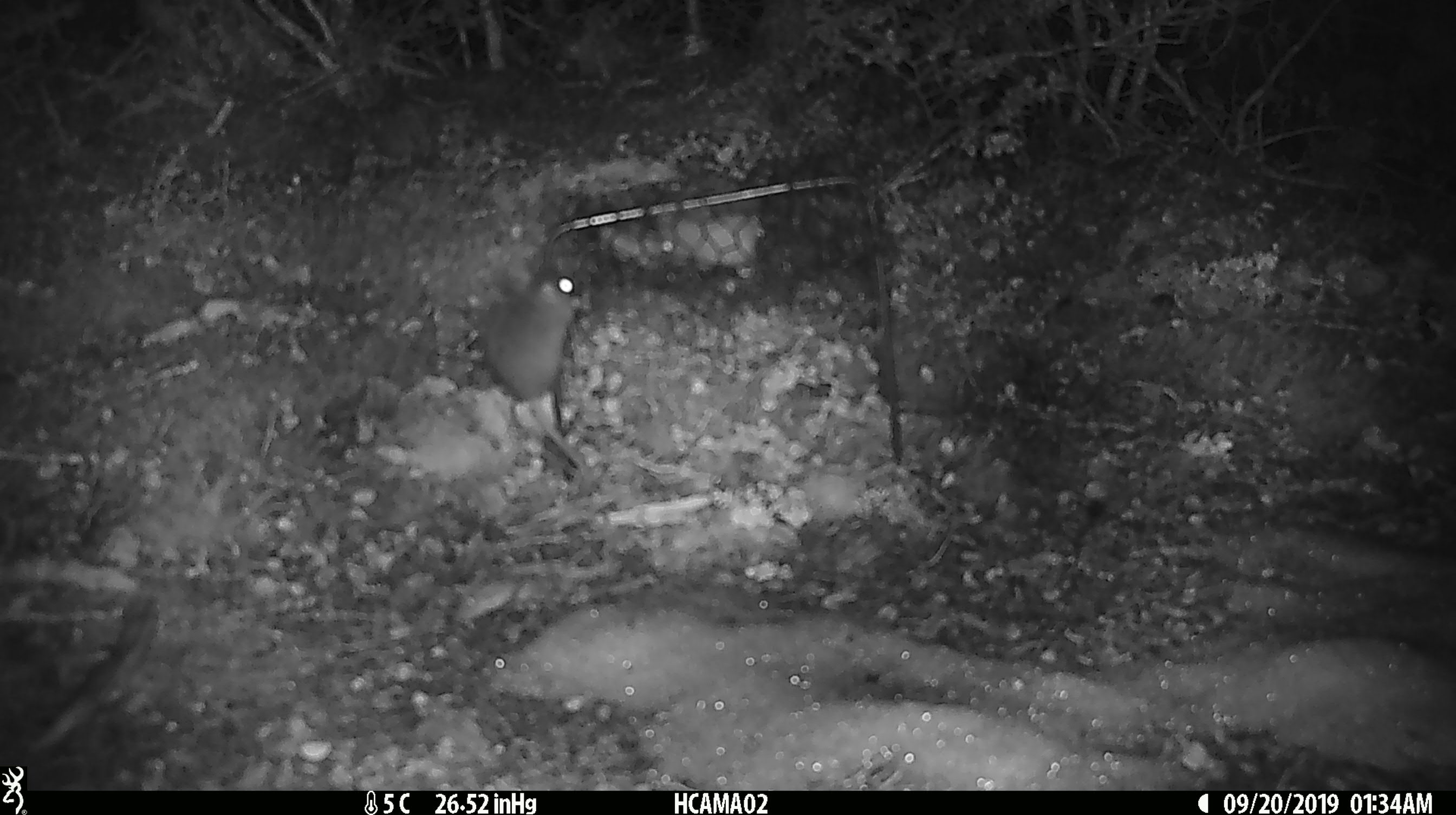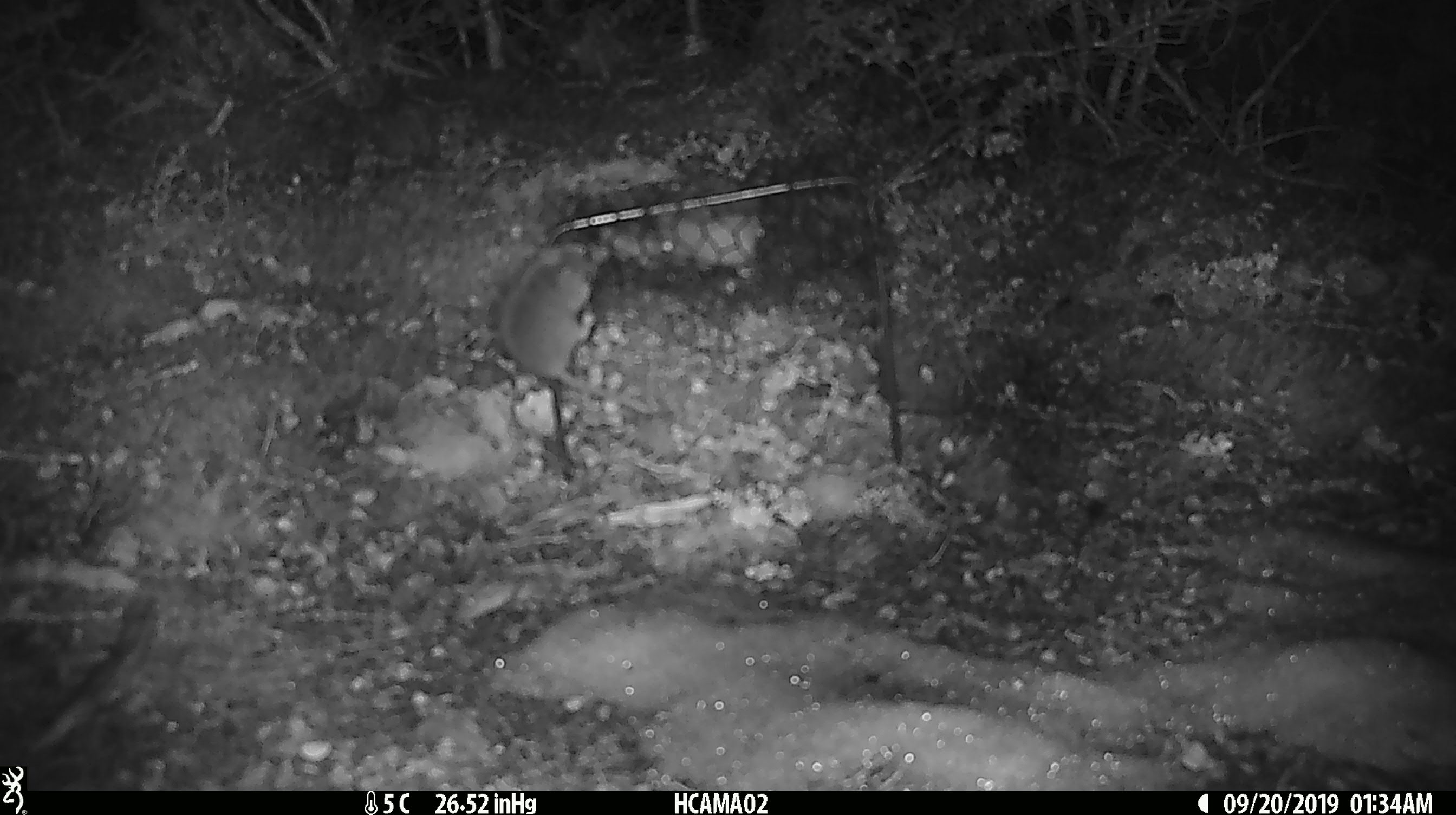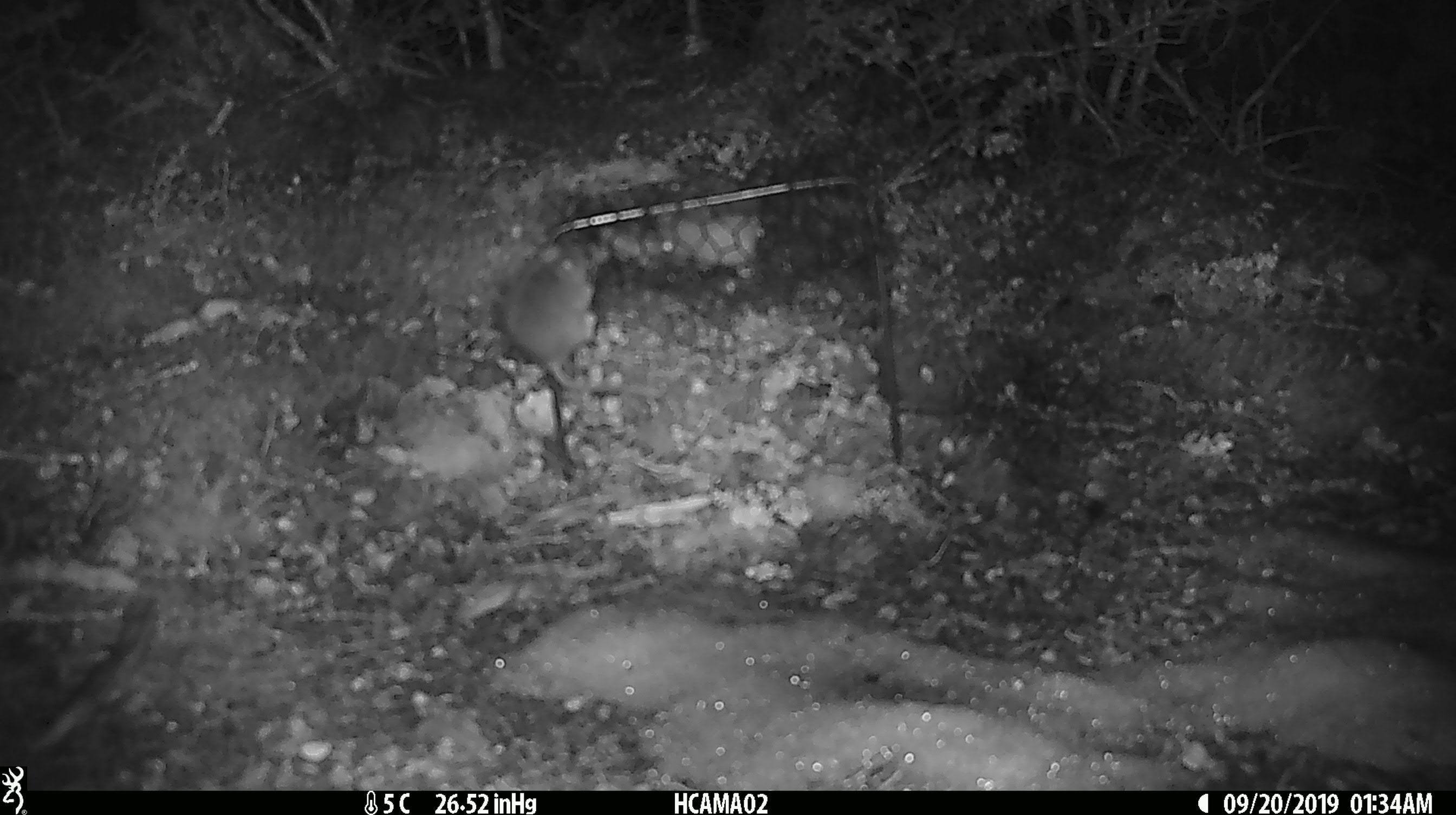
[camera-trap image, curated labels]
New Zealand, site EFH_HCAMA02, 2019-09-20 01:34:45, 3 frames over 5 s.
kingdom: Animalia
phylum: Chordata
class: Mammalia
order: Rodentia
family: Muridae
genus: Mus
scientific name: Mus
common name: mouse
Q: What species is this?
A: Mouse (Mus).